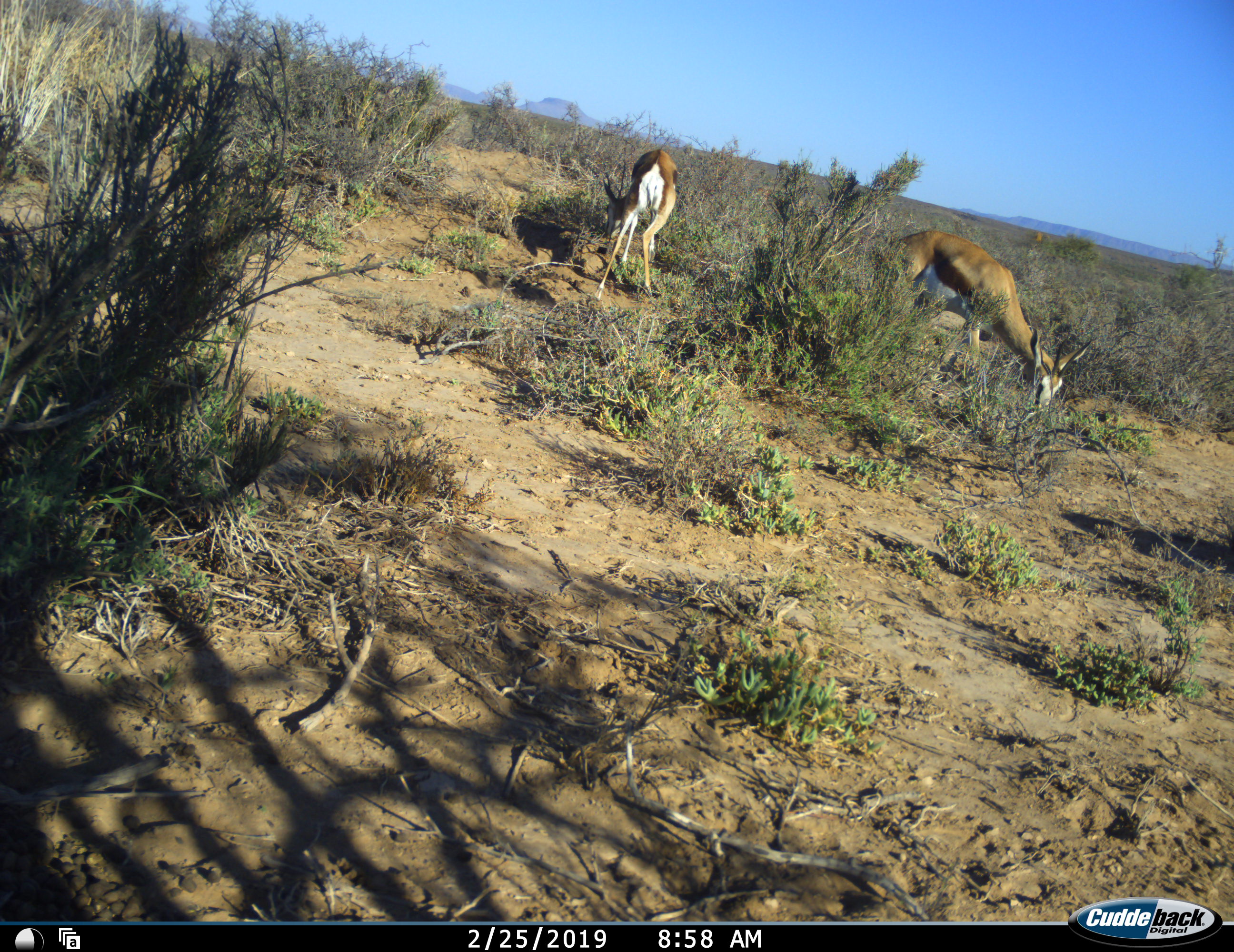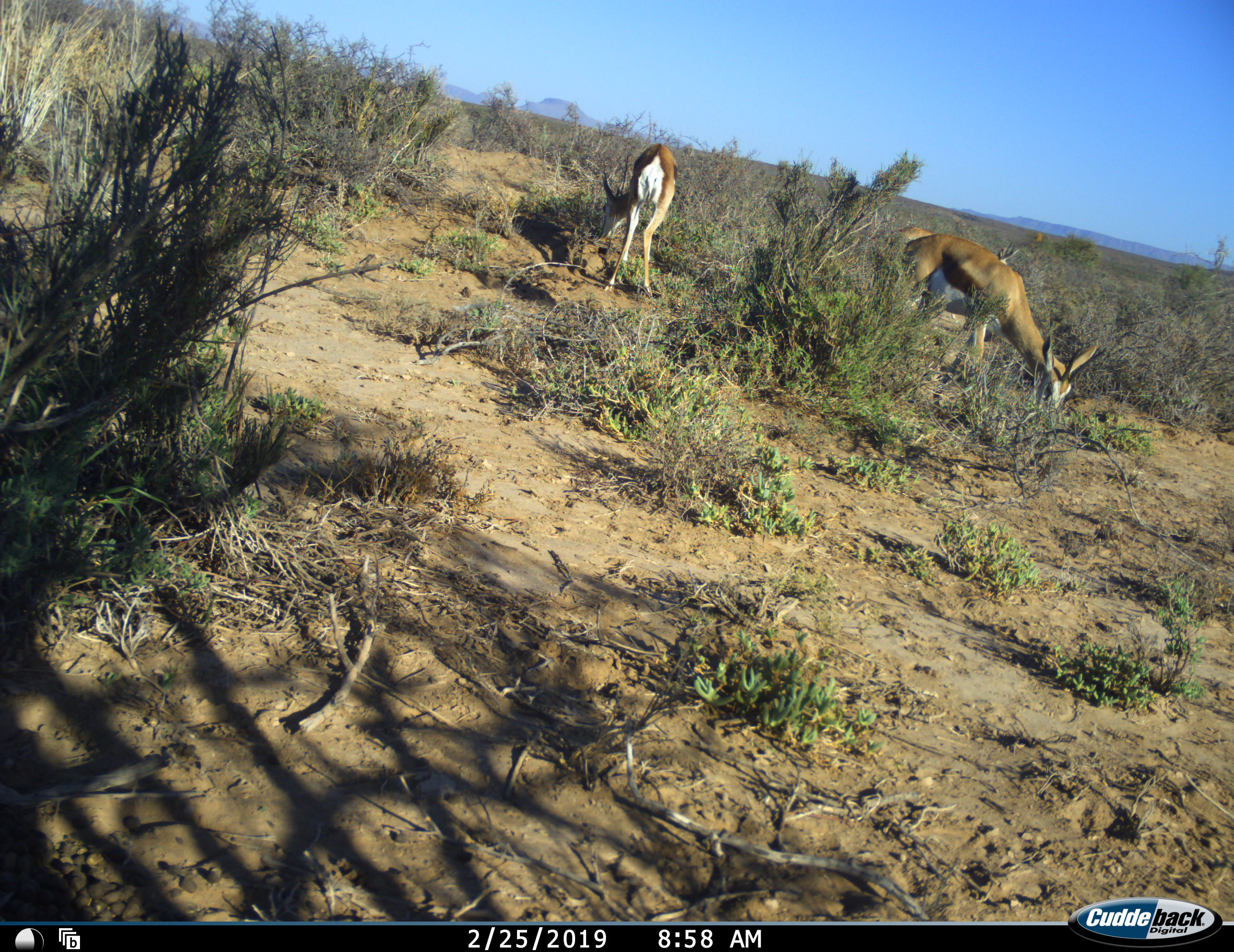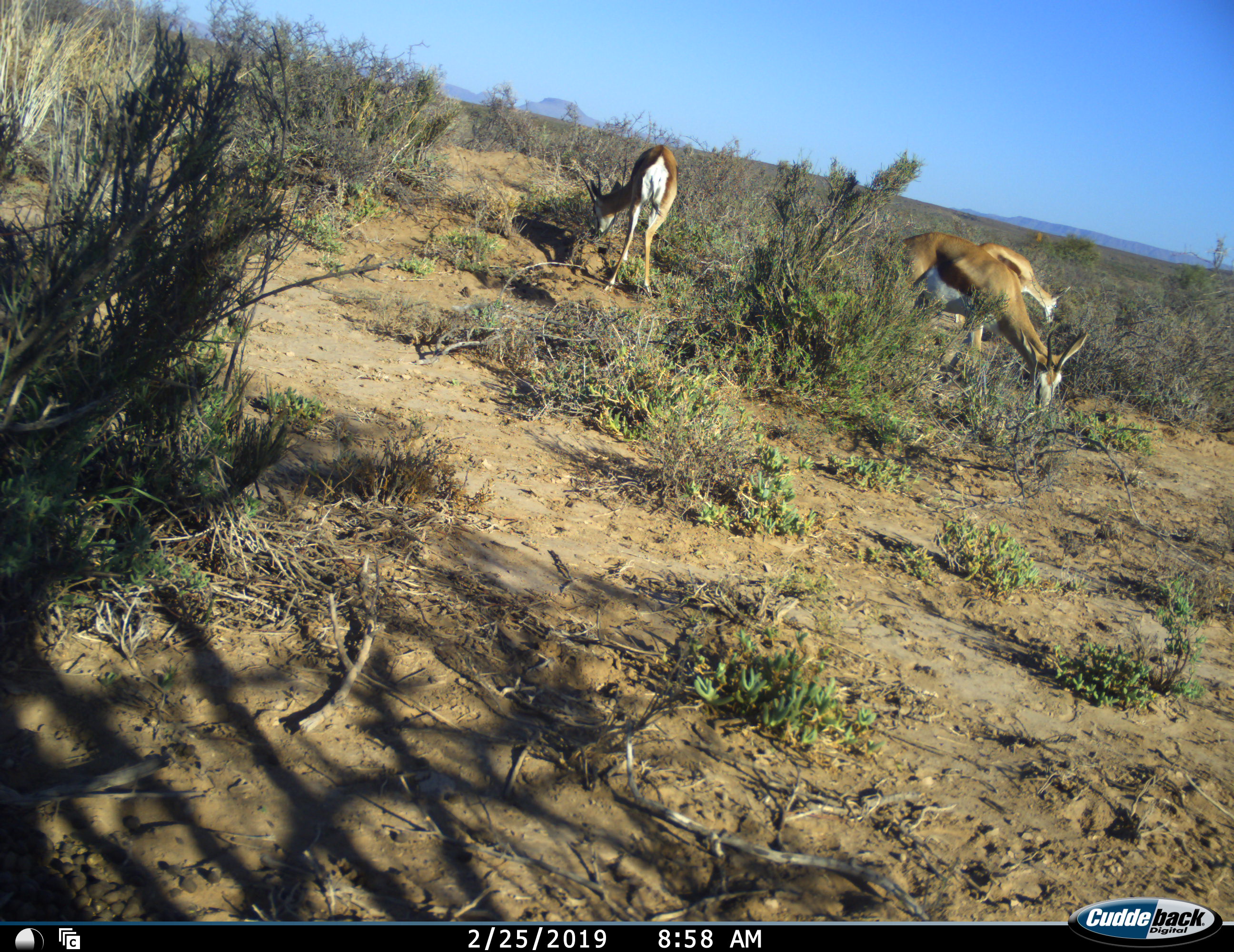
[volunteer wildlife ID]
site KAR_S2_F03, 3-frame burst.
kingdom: Animalia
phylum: Chordata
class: Mammalia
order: Artiodactyla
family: Bovidae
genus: Antidorcas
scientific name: Antidorcas marsupialis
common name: springbok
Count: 3.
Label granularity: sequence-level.